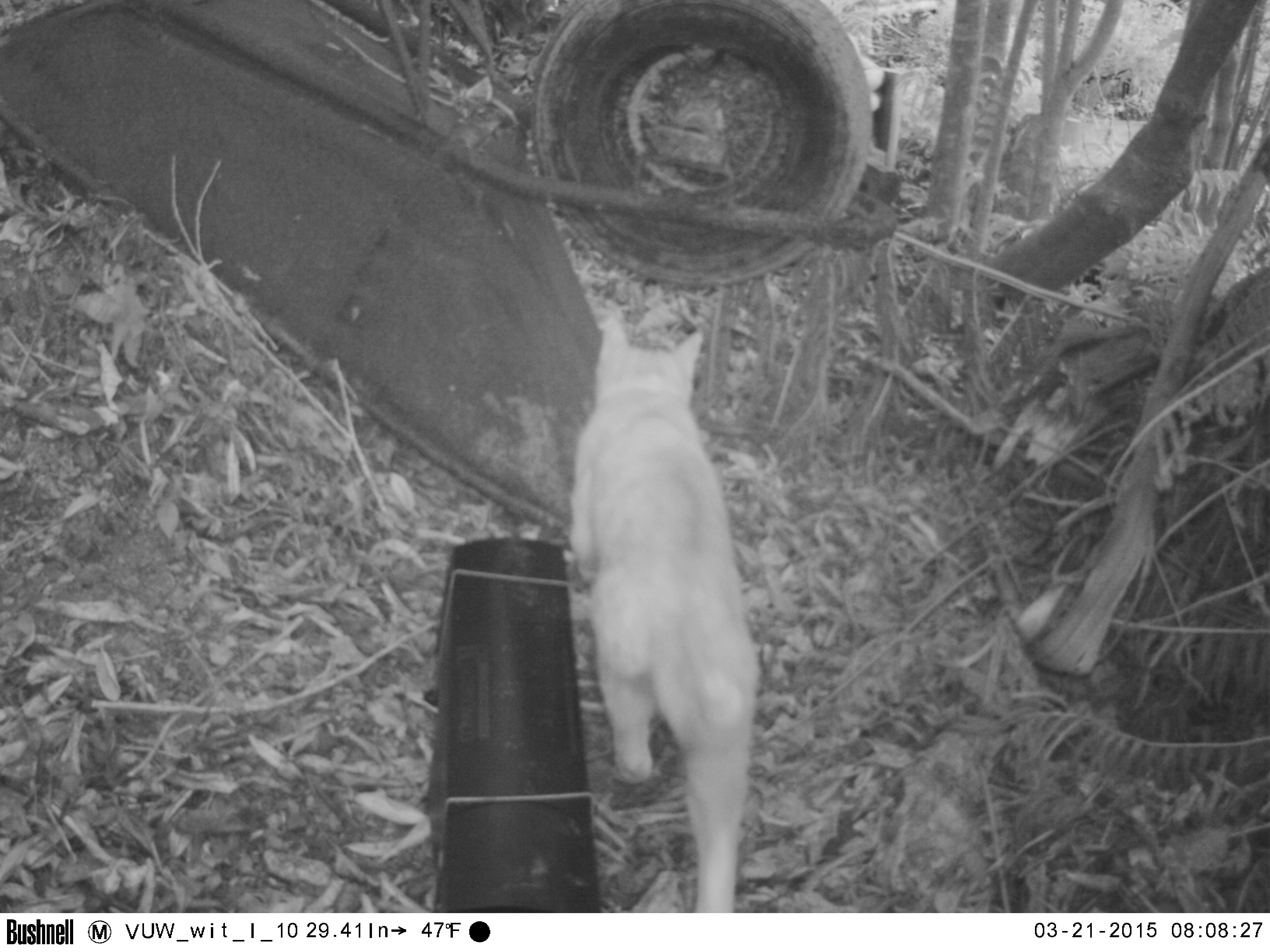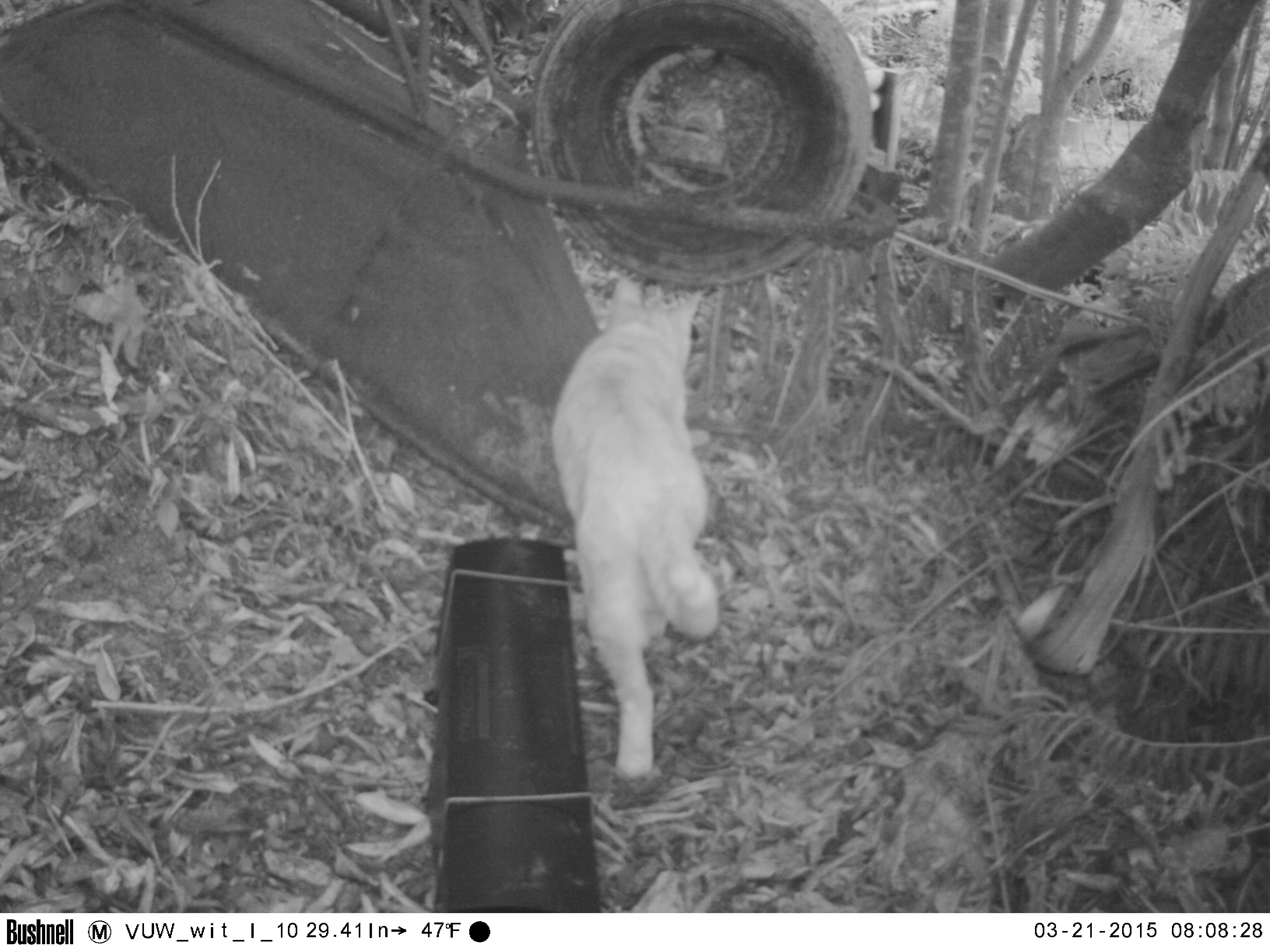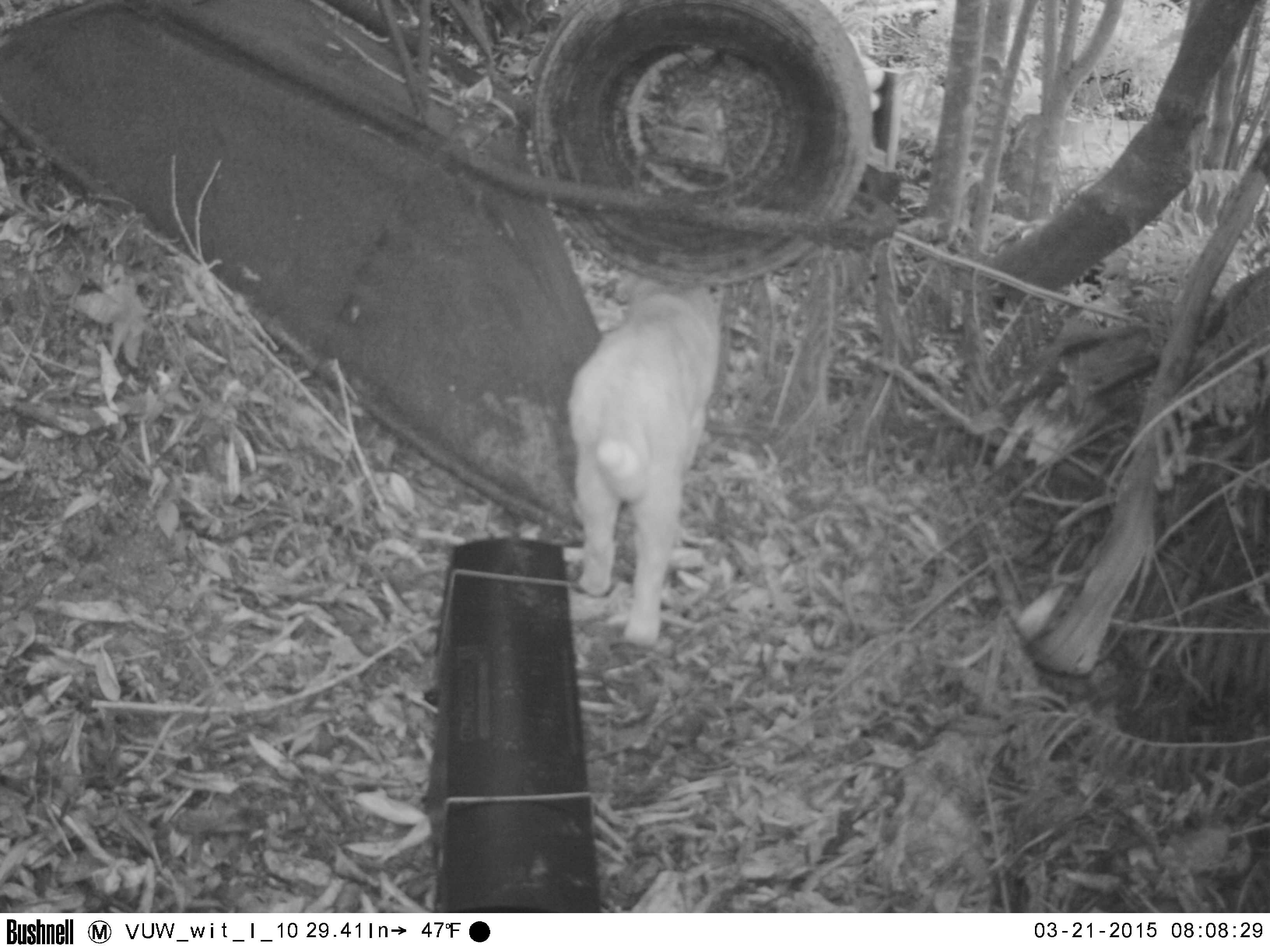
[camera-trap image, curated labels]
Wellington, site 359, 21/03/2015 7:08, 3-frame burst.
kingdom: Animalia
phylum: Chordata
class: Mammalia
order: Carnivora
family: Felidae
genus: Felis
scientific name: Felis catus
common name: cat